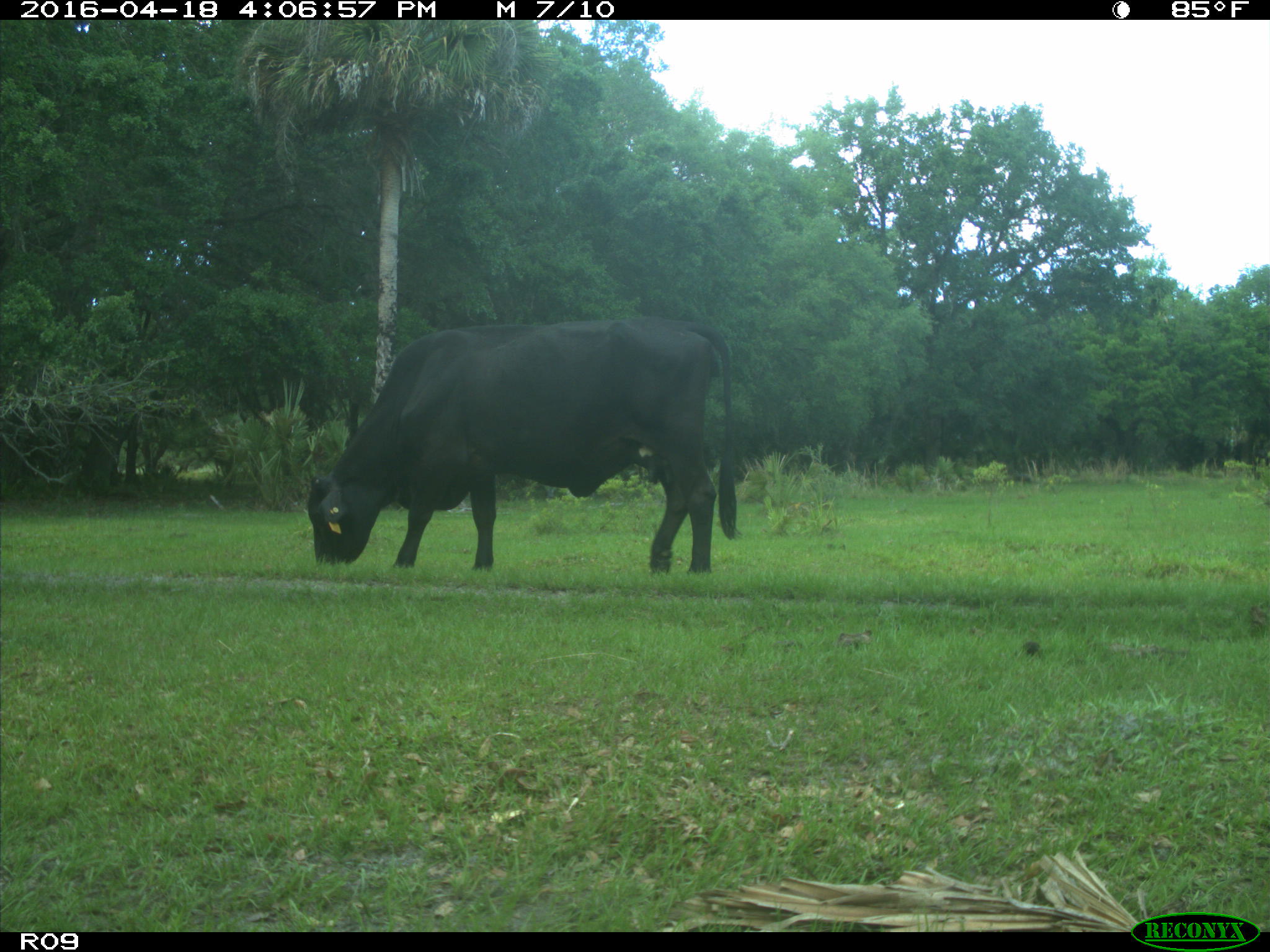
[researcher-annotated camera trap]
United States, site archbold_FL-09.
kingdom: Animalia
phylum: Chordata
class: Mammalia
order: Artiodactyla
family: Bovidae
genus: Bos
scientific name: Bos taurus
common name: domestic cow